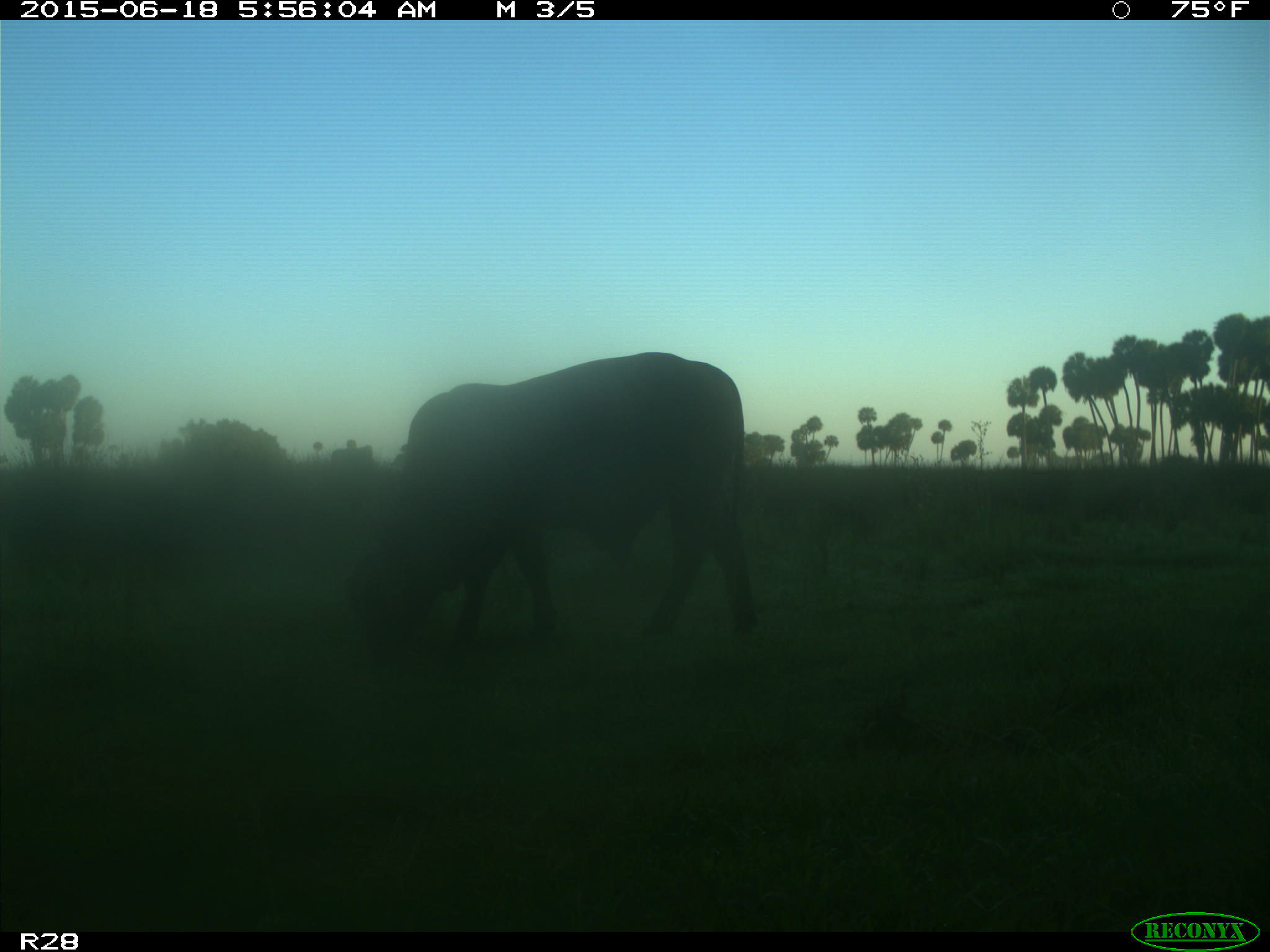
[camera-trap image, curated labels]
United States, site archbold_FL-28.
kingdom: Animalia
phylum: Chordata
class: Mammalia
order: Artiodactyla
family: Bovidae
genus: Bos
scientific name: Bos taurus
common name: domestic cow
Bos taurus (domestic cow).